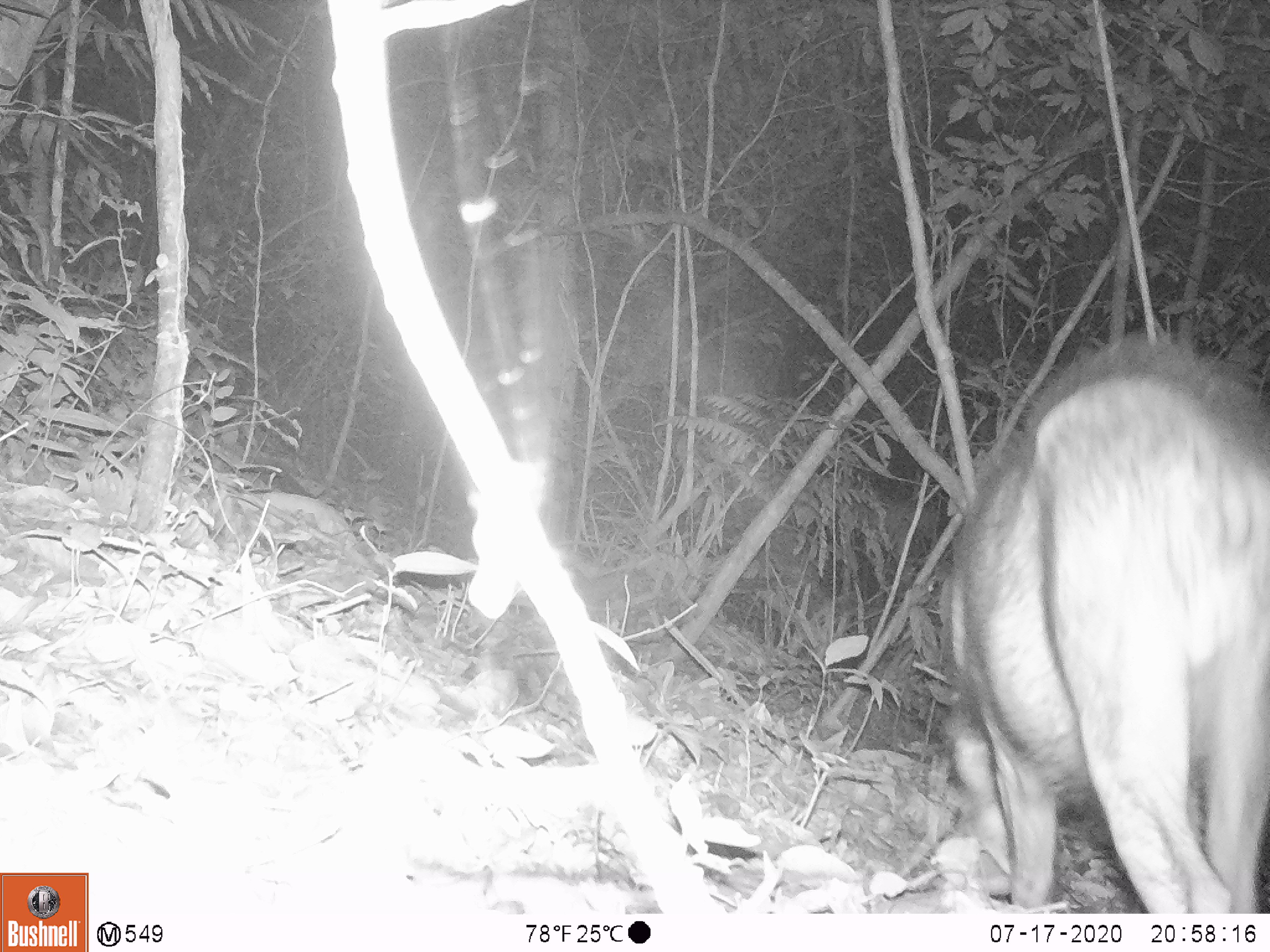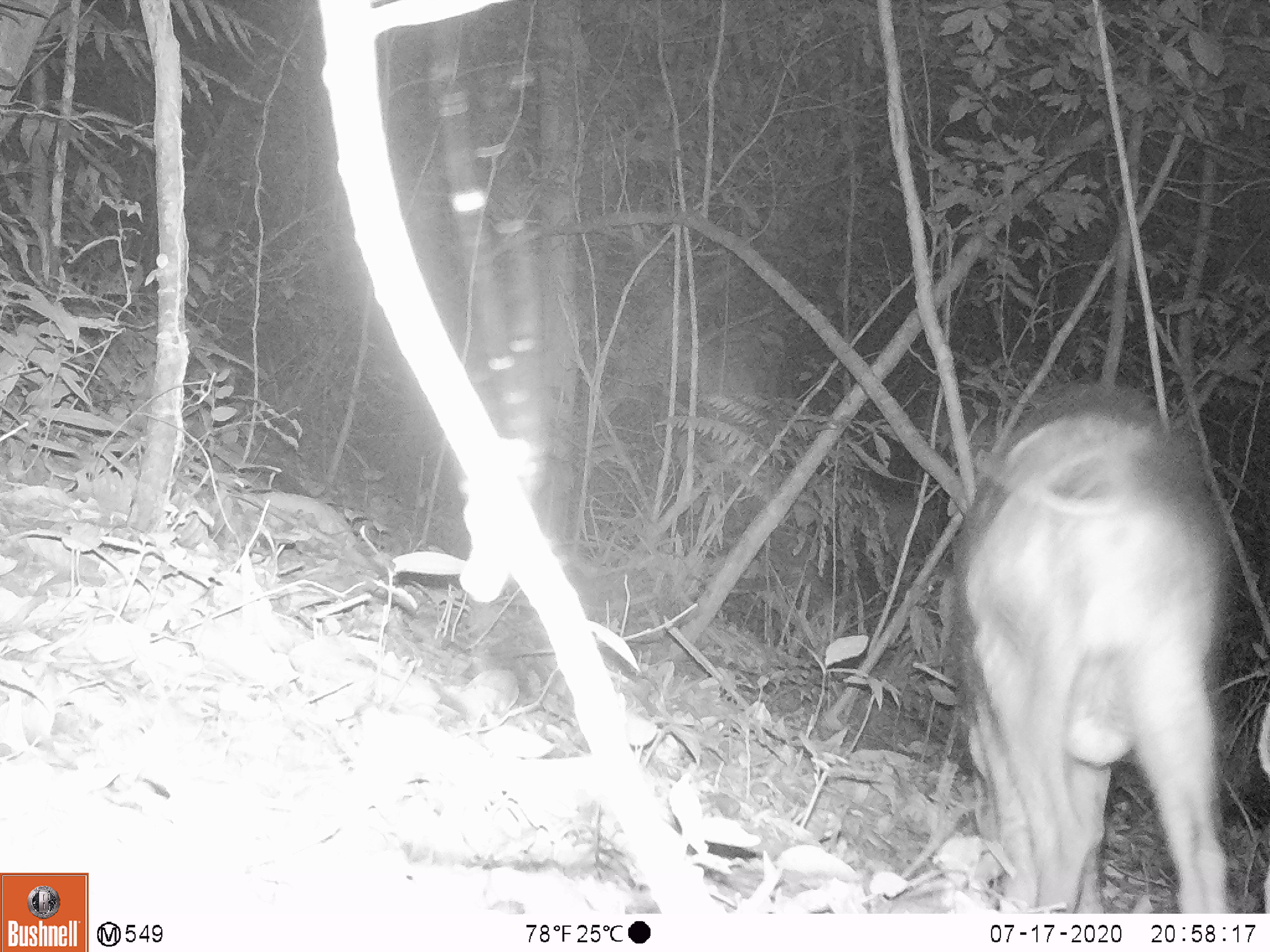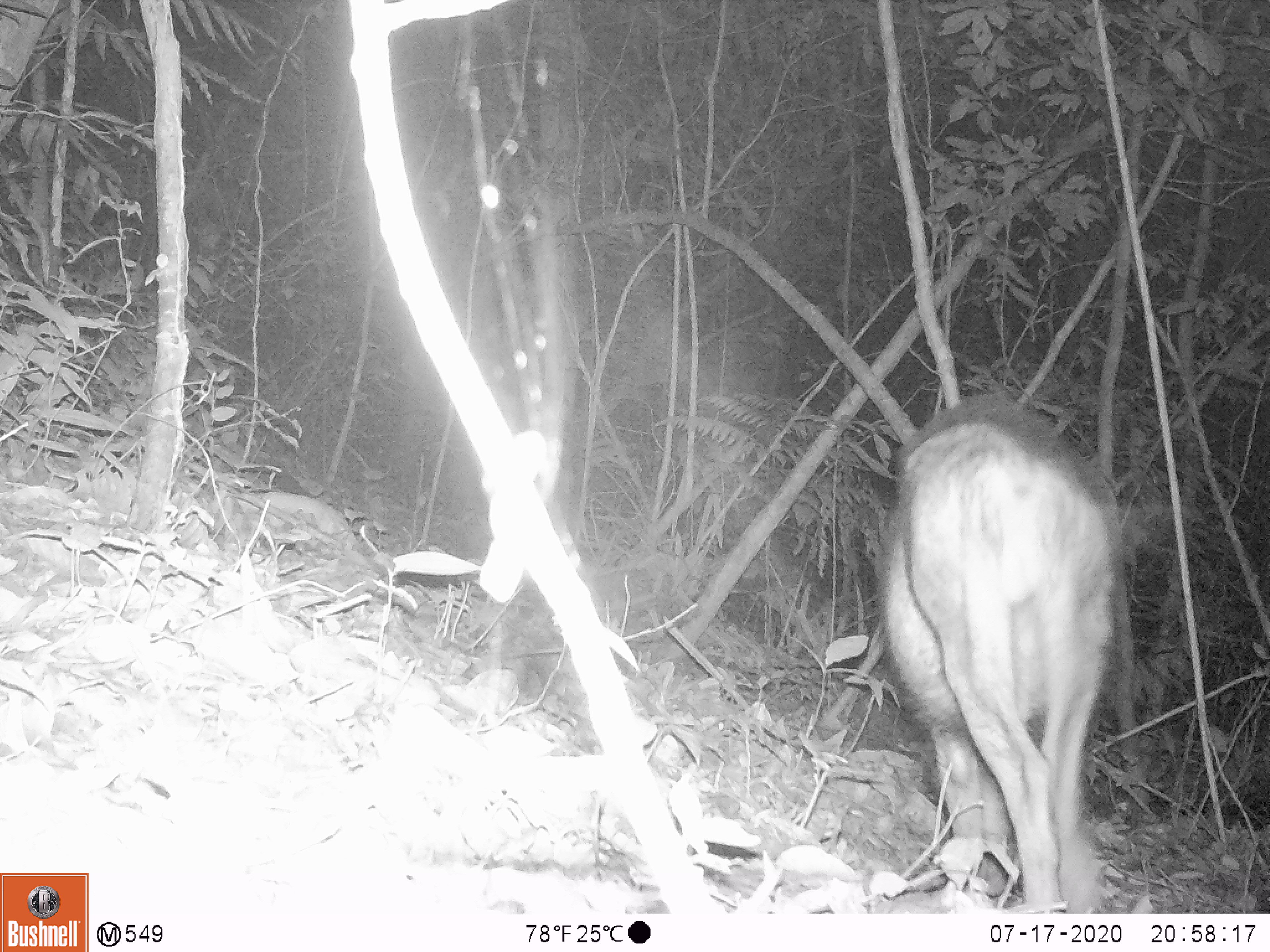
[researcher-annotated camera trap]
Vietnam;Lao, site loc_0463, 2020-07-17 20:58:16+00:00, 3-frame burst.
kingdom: Animalia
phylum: Chordata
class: Mammalia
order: Artiodactyla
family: Suidae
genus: Sus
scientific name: Sus scrofa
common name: eurasian wild pig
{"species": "eurasian wild pig (Sus scrofa)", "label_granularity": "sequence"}